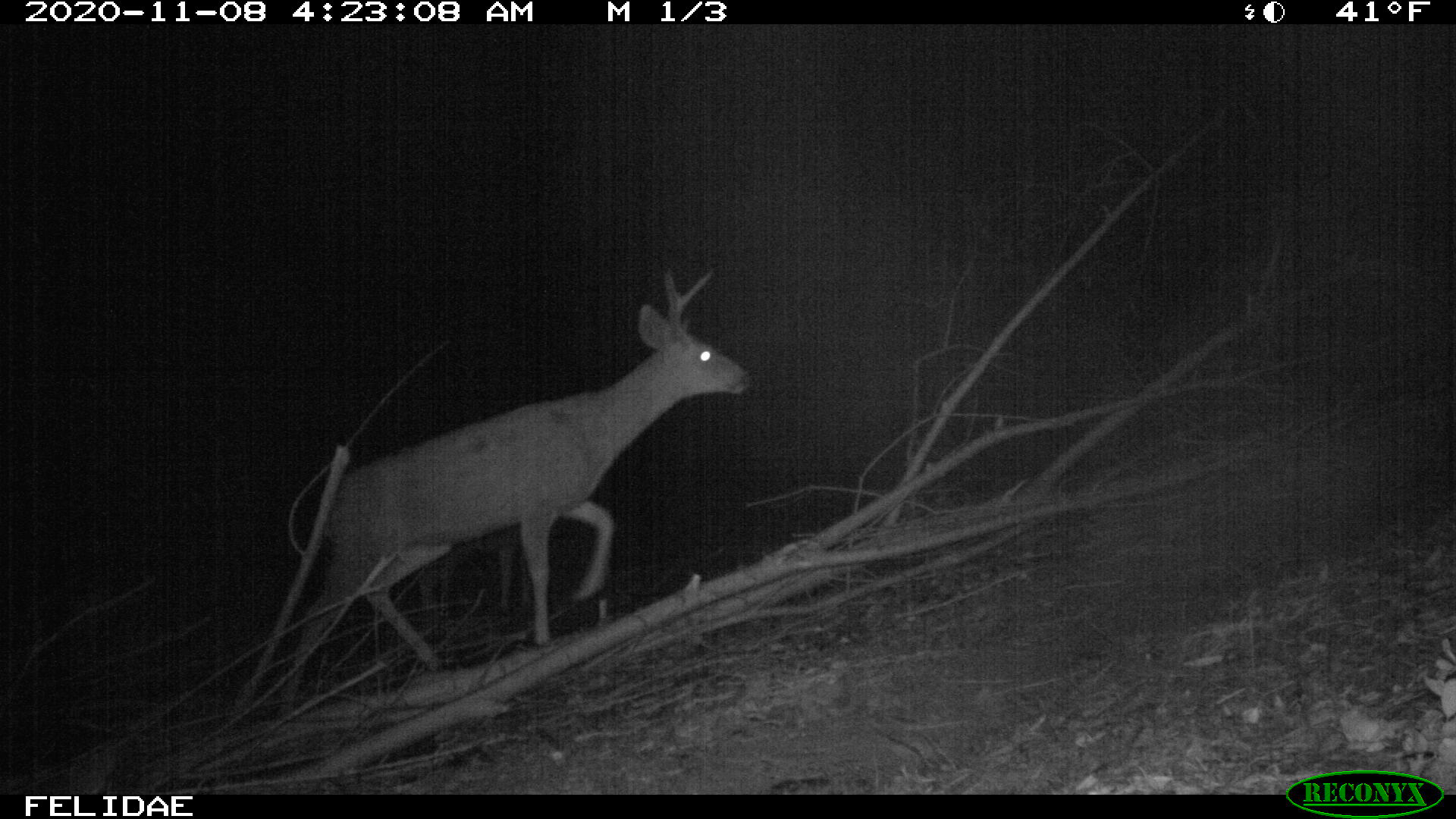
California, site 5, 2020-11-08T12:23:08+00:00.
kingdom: Animalia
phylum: Chordata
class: Mammalia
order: Artiodactyla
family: Cervidae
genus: Odocoileus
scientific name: Odocoileus hemionus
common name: mule deer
Mule deer (Odocoileus hemionus).